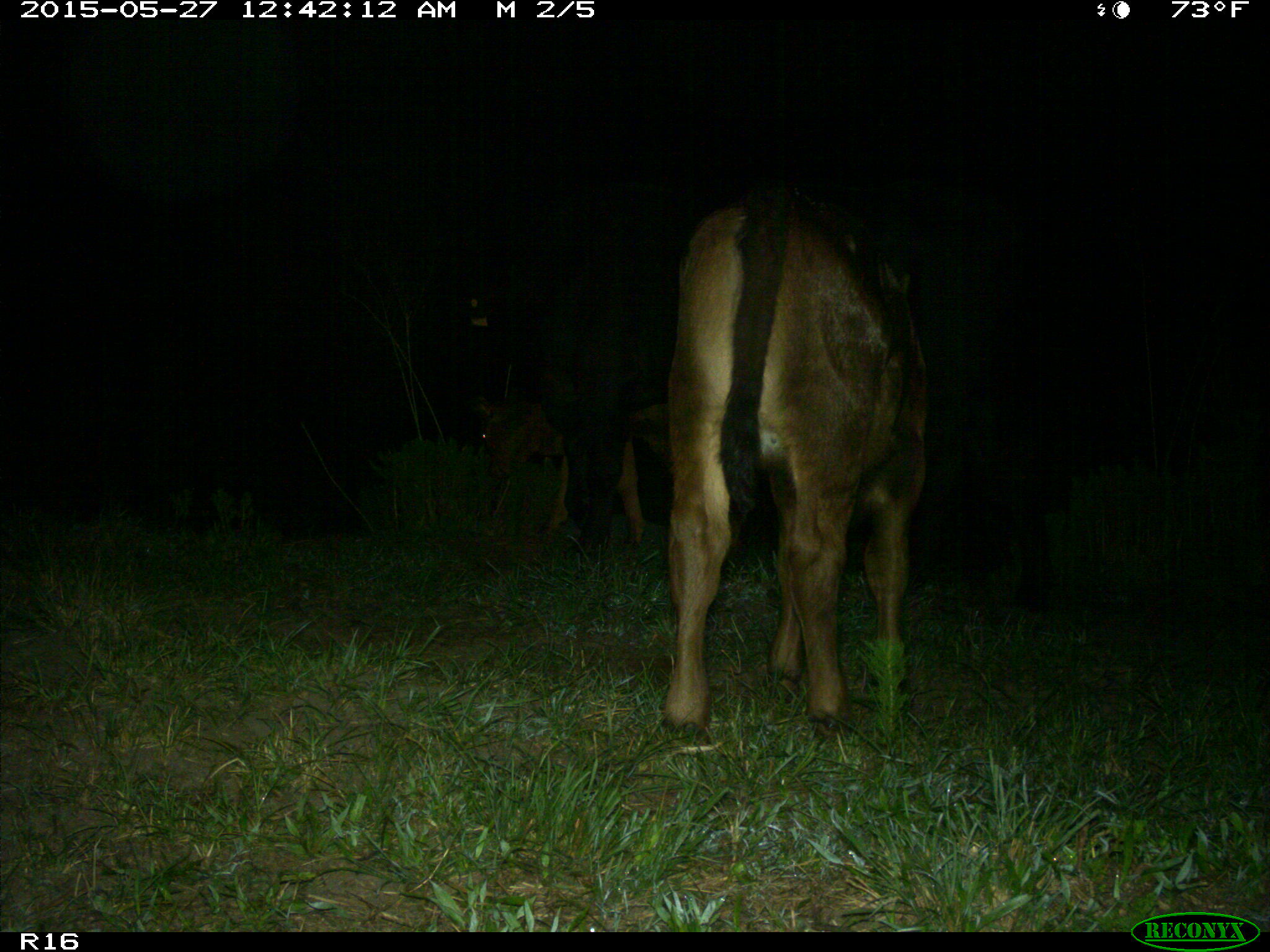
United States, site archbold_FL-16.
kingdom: Animalia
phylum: Chordata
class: Mammalia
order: Artiodactyla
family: Bovidae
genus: Bos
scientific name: Bos taurus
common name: domestic cow